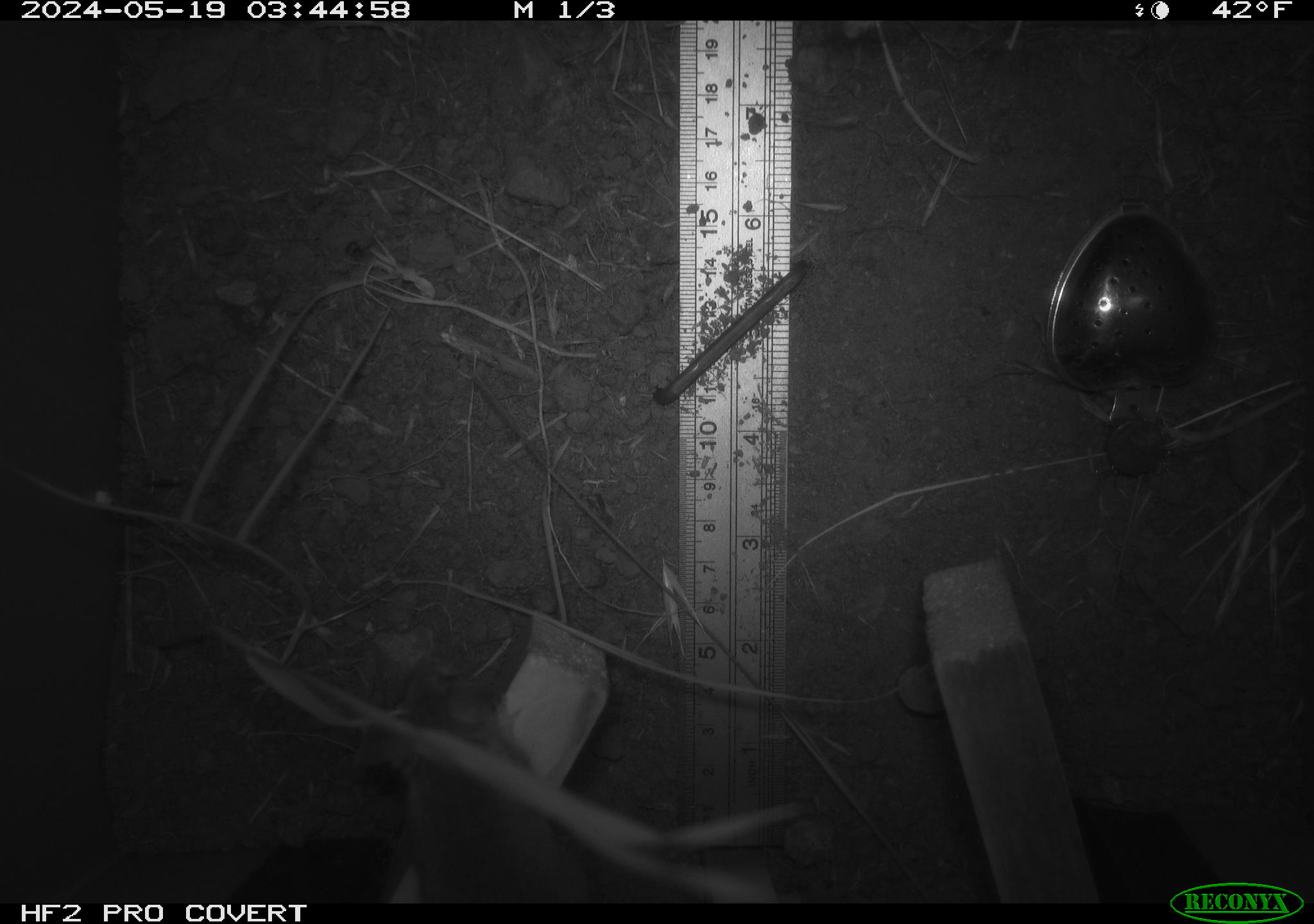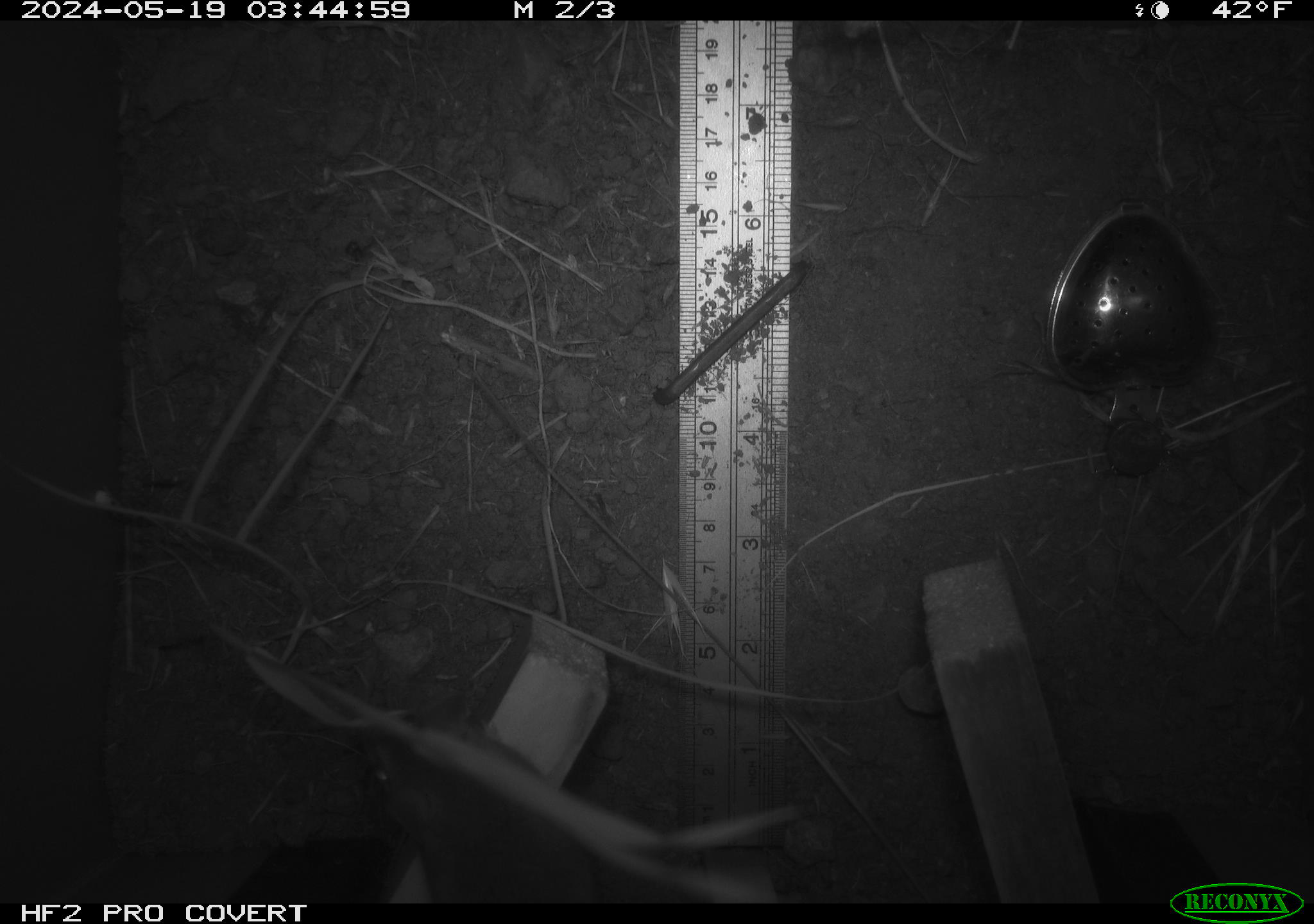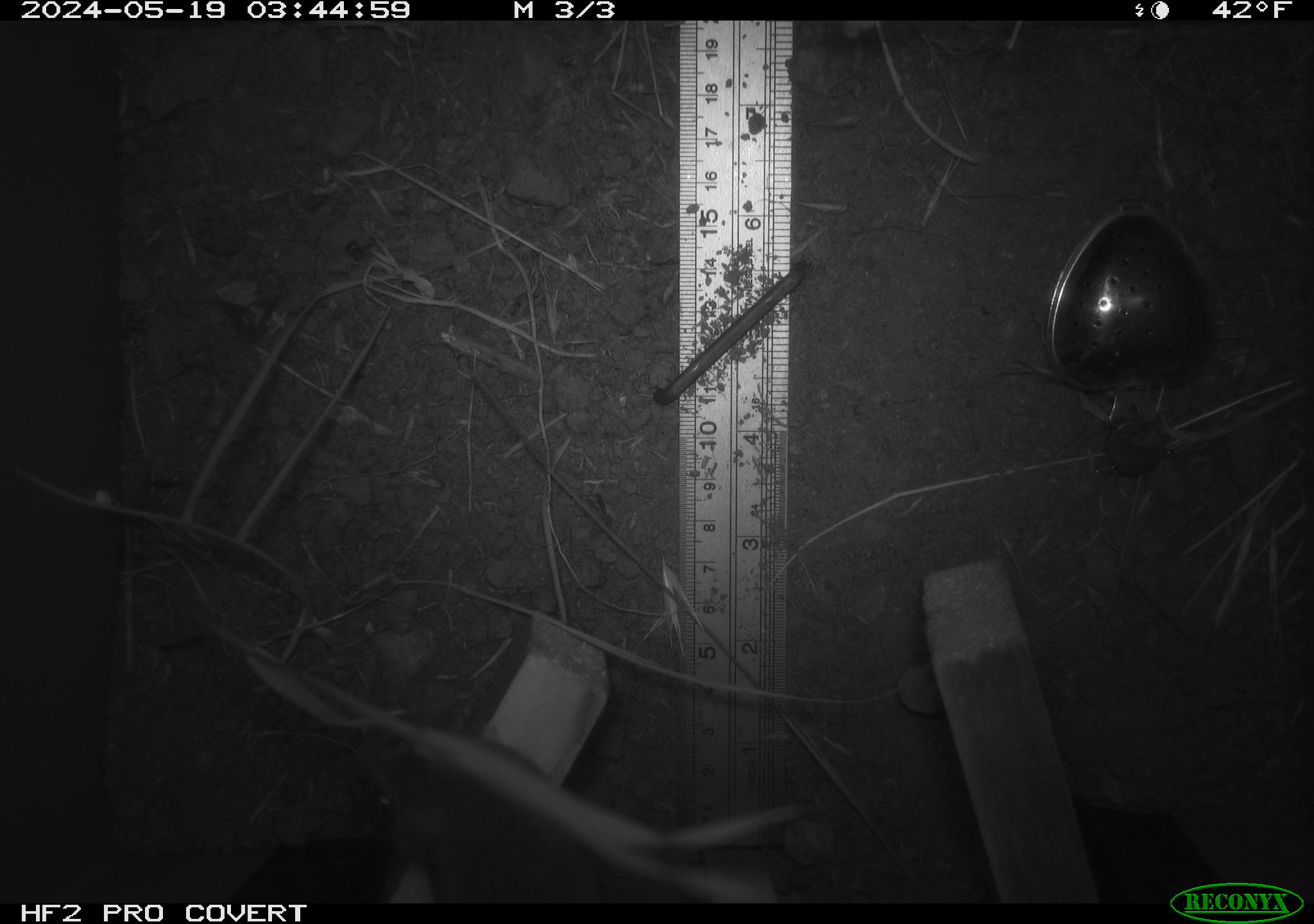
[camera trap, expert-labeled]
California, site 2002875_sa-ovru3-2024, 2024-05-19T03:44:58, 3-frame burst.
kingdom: Animalia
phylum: Chordata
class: Mammalia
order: Rodentia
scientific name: Rodentia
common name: rodent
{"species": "rodent (Rodentia)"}